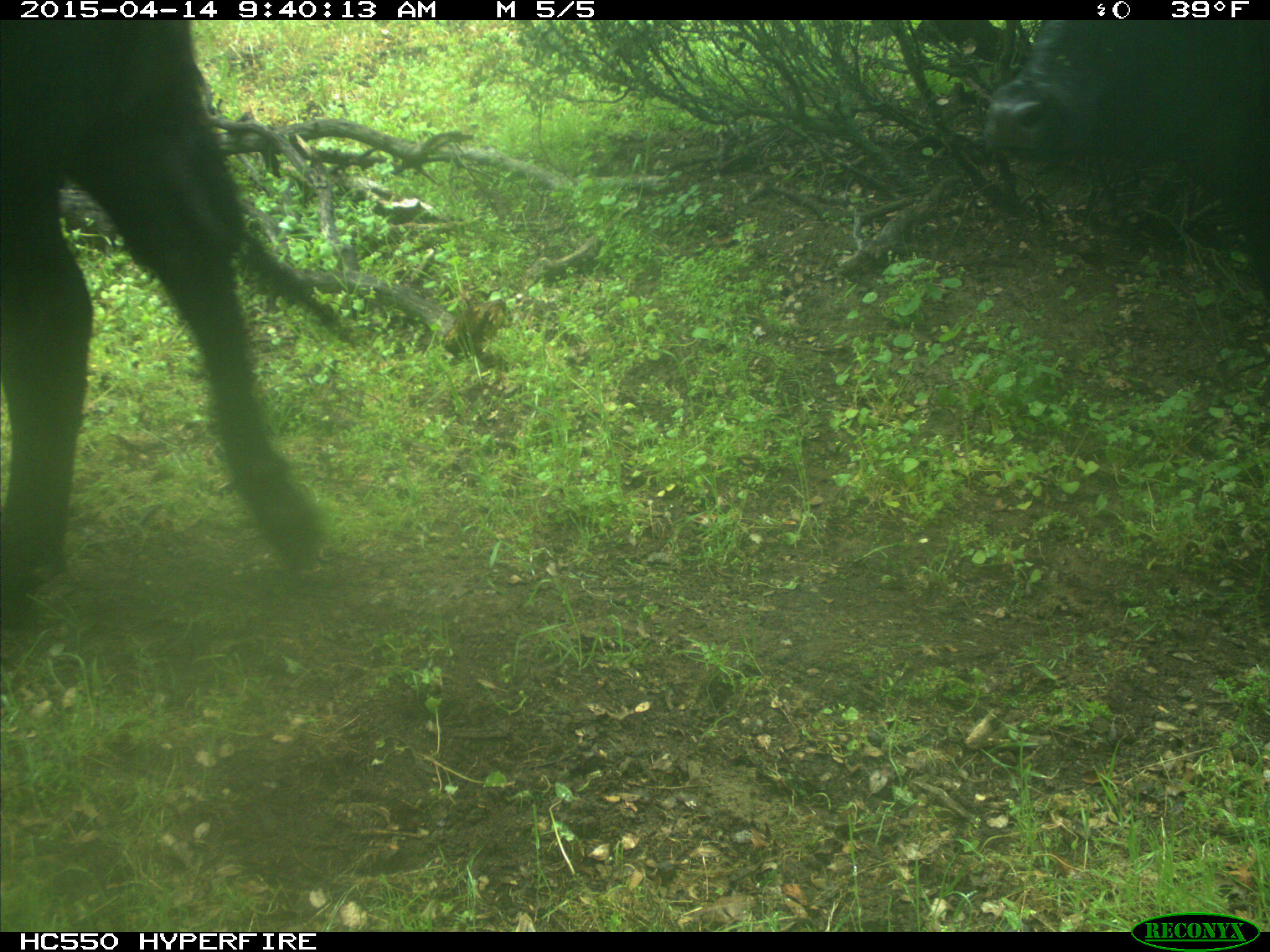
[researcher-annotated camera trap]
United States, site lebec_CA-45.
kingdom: Animalia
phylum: Chordata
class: Mammalia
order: Artiodactyla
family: Bovidae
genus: Bos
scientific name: Bos taurus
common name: domestic cow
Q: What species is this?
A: Bos taurus (domestic cow).